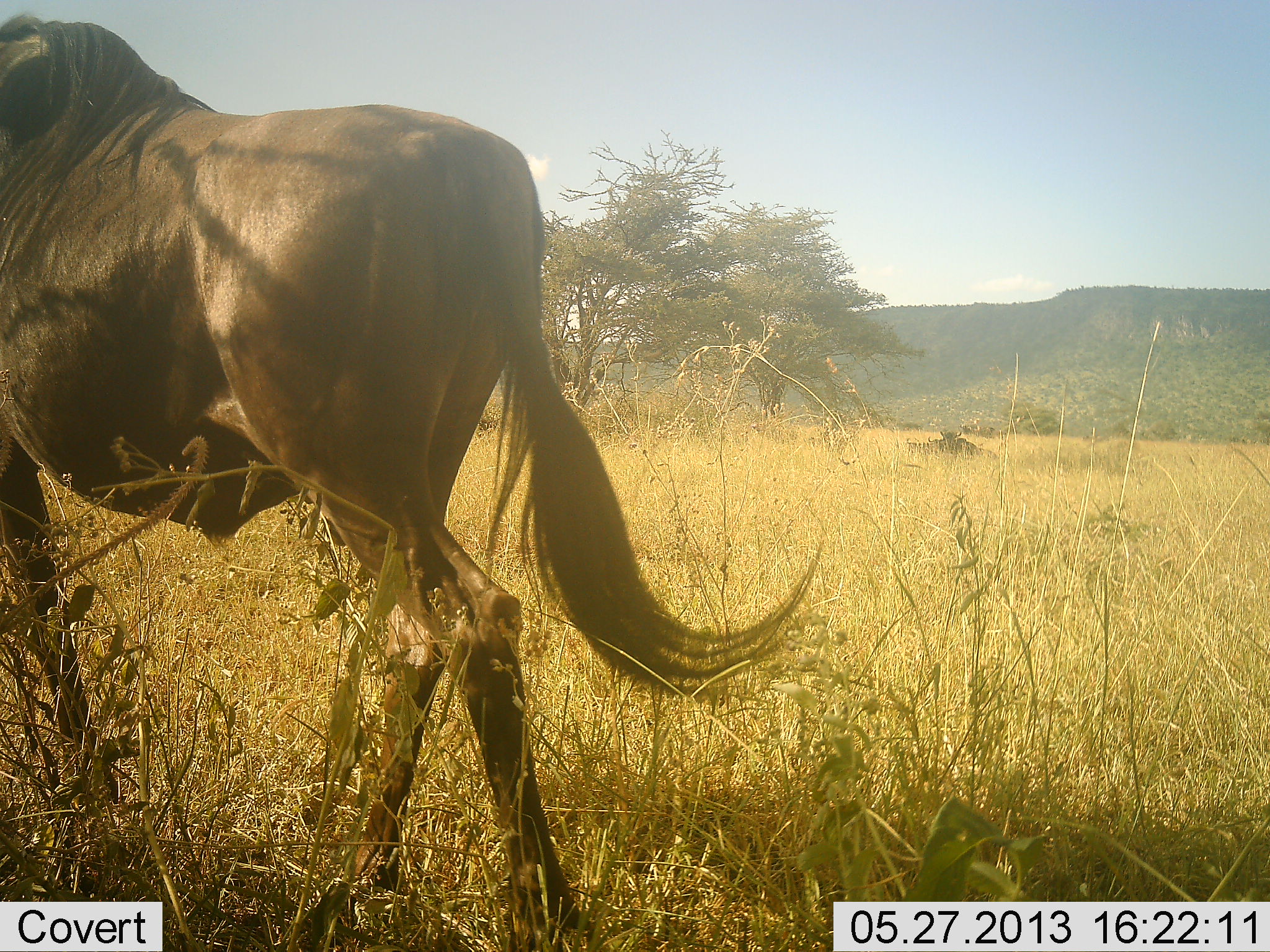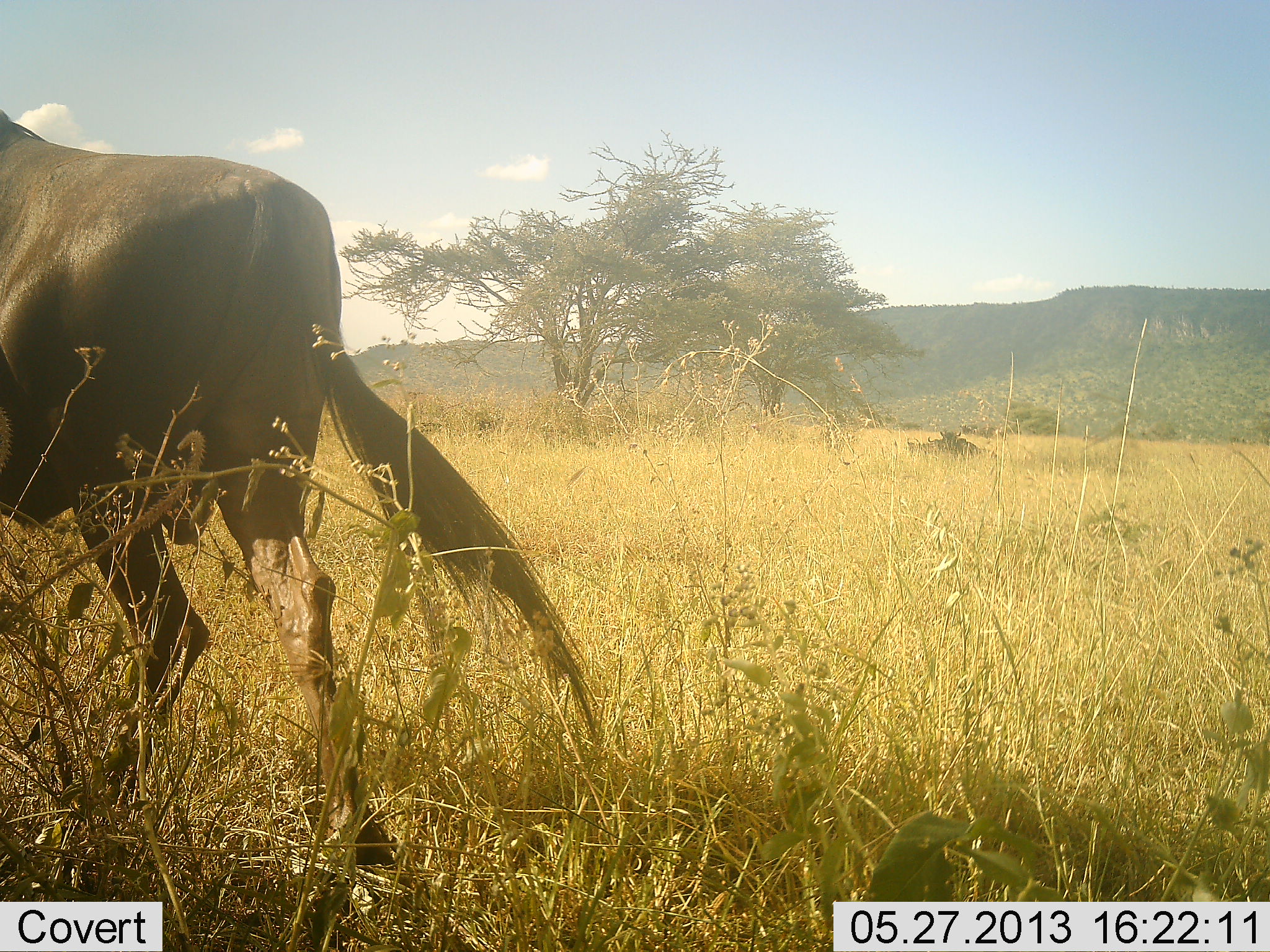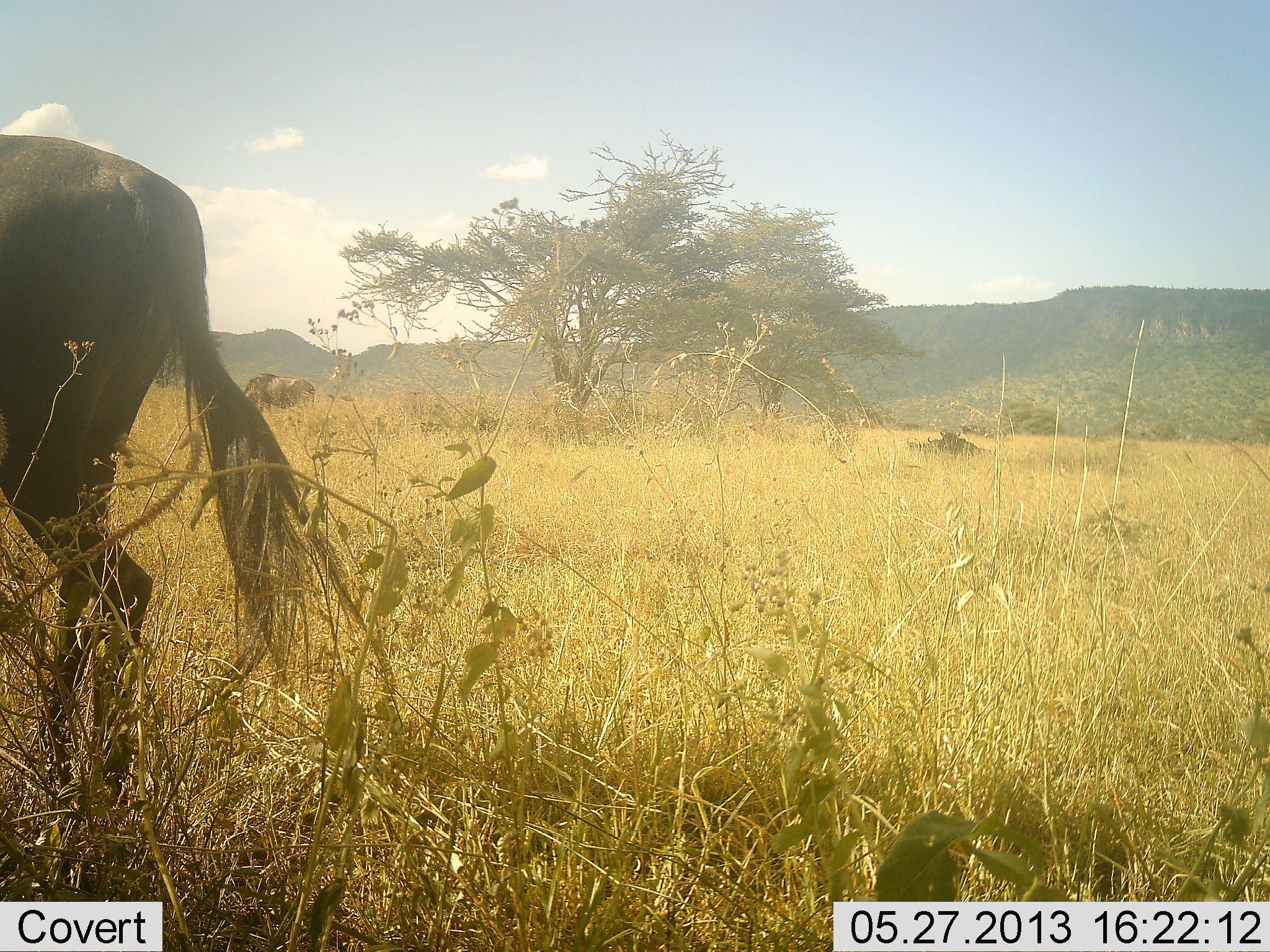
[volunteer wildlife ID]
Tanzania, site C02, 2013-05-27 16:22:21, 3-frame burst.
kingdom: Animalia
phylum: Chordata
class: Mammalia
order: Artiodactyla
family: Bovidae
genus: Connochaetes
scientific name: Connochaetes taurinus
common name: blue wildebeest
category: wildebeest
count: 1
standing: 8%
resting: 12%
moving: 96%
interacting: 0%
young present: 0%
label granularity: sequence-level